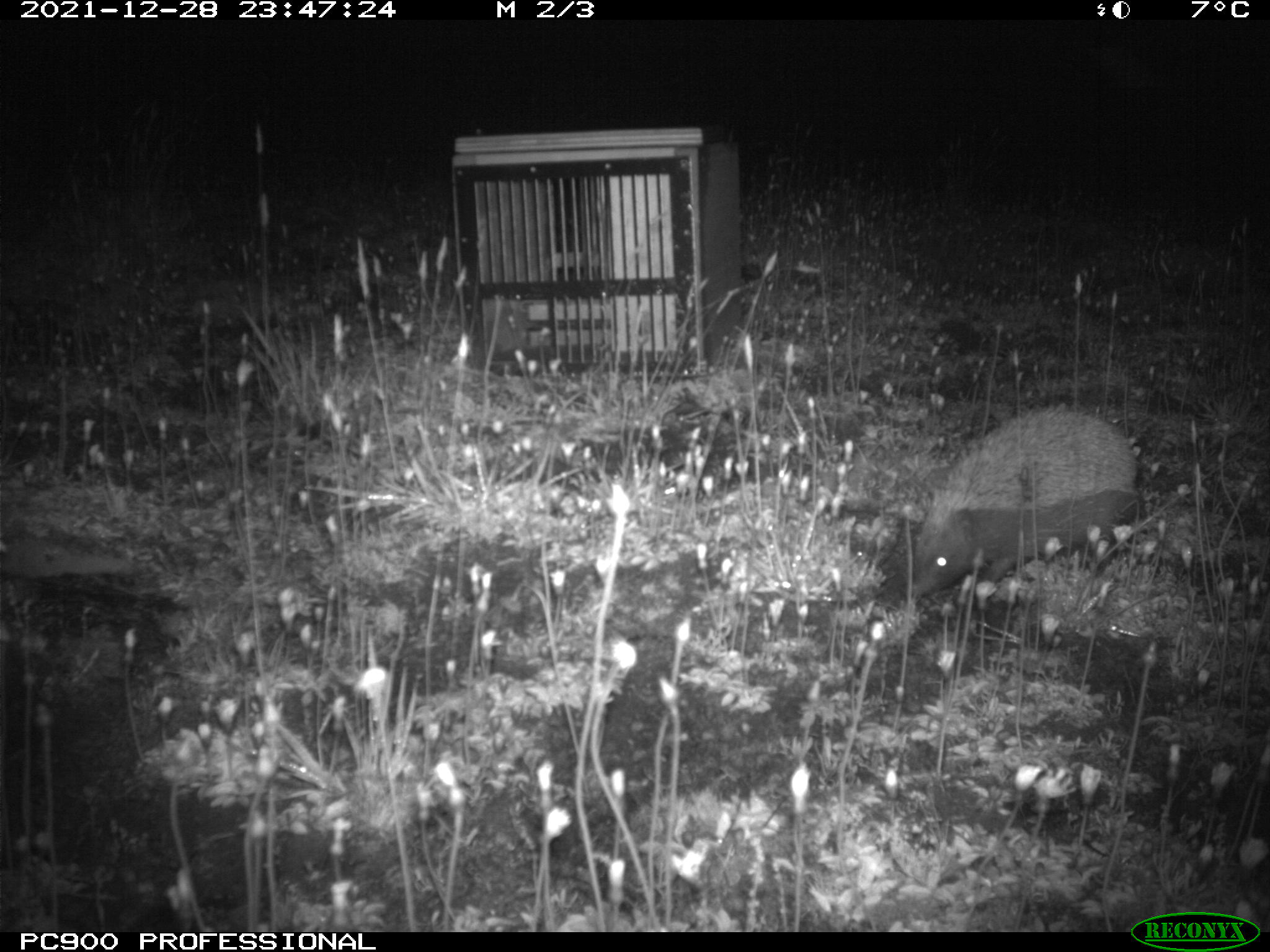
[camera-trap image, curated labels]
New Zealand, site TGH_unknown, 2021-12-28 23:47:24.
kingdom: Animalia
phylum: Chordata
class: Mammalia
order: Eulipotyphla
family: Erinaceidae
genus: Erinaceus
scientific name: Erinaceus europaeus europaeus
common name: european hedgehog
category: hedgehog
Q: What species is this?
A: Hedgehog (european hedgehog) (Erinaceus europaeus europaeus).